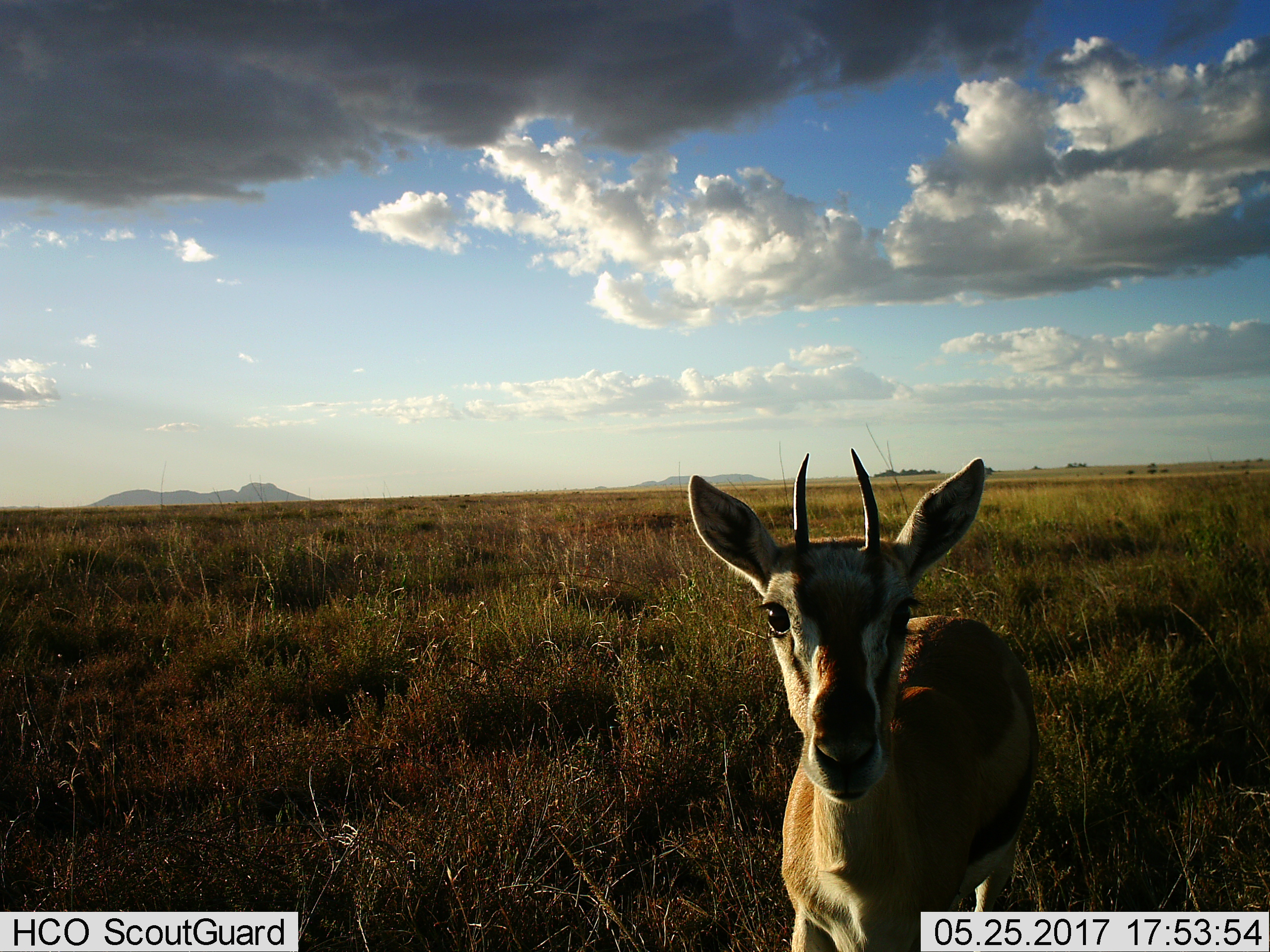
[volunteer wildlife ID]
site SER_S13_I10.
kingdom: Animalia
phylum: Chordata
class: Mammalia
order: Artiodactyla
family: Bovidae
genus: Eudorcas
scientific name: Eudorcas thomsonii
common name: thomson's gazelle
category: gazellethomsons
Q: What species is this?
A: Gazellethomsons (thomson's gazelle) (Eudorcas thomsonii).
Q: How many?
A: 1.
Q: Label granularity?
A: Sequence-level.